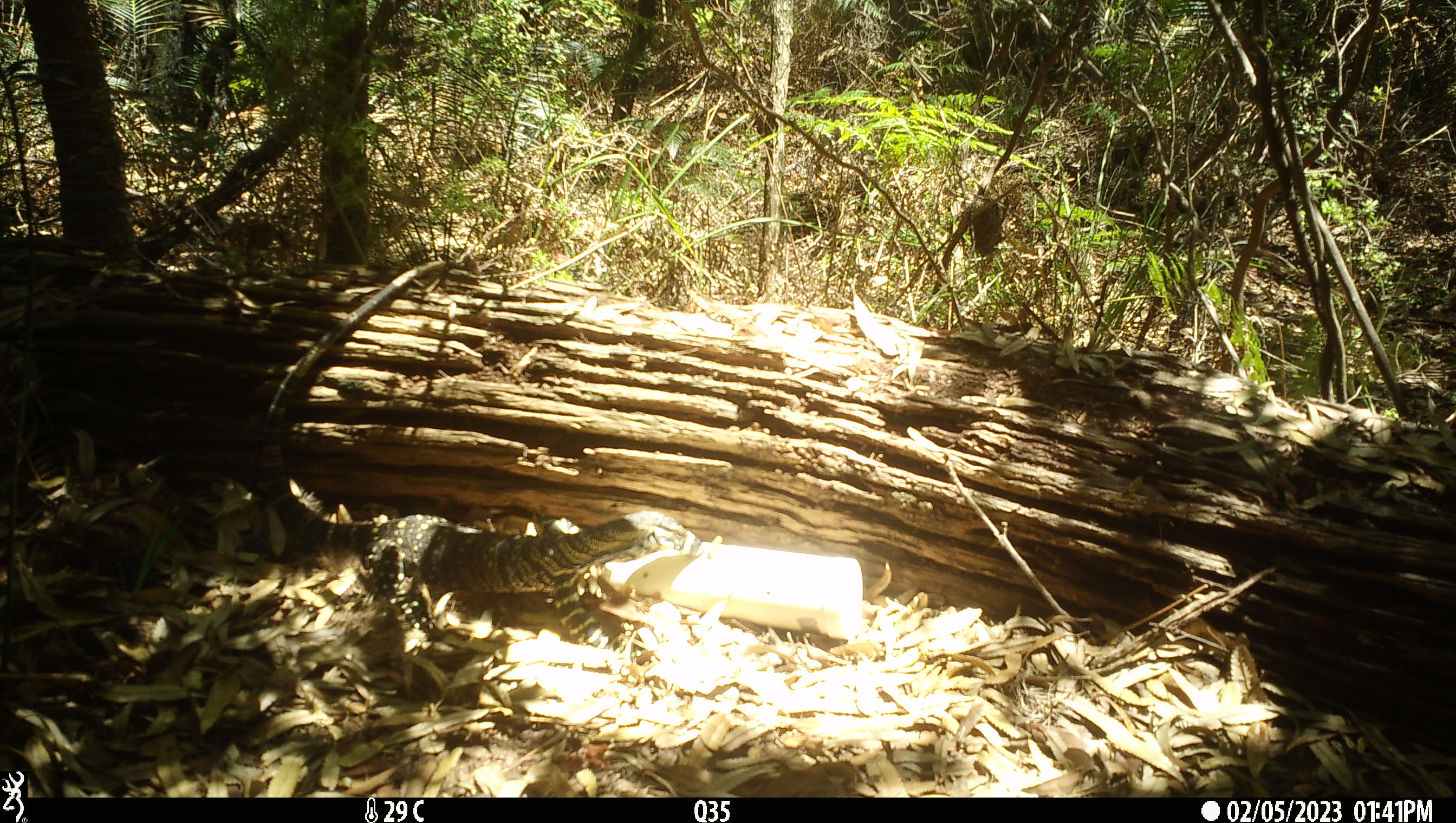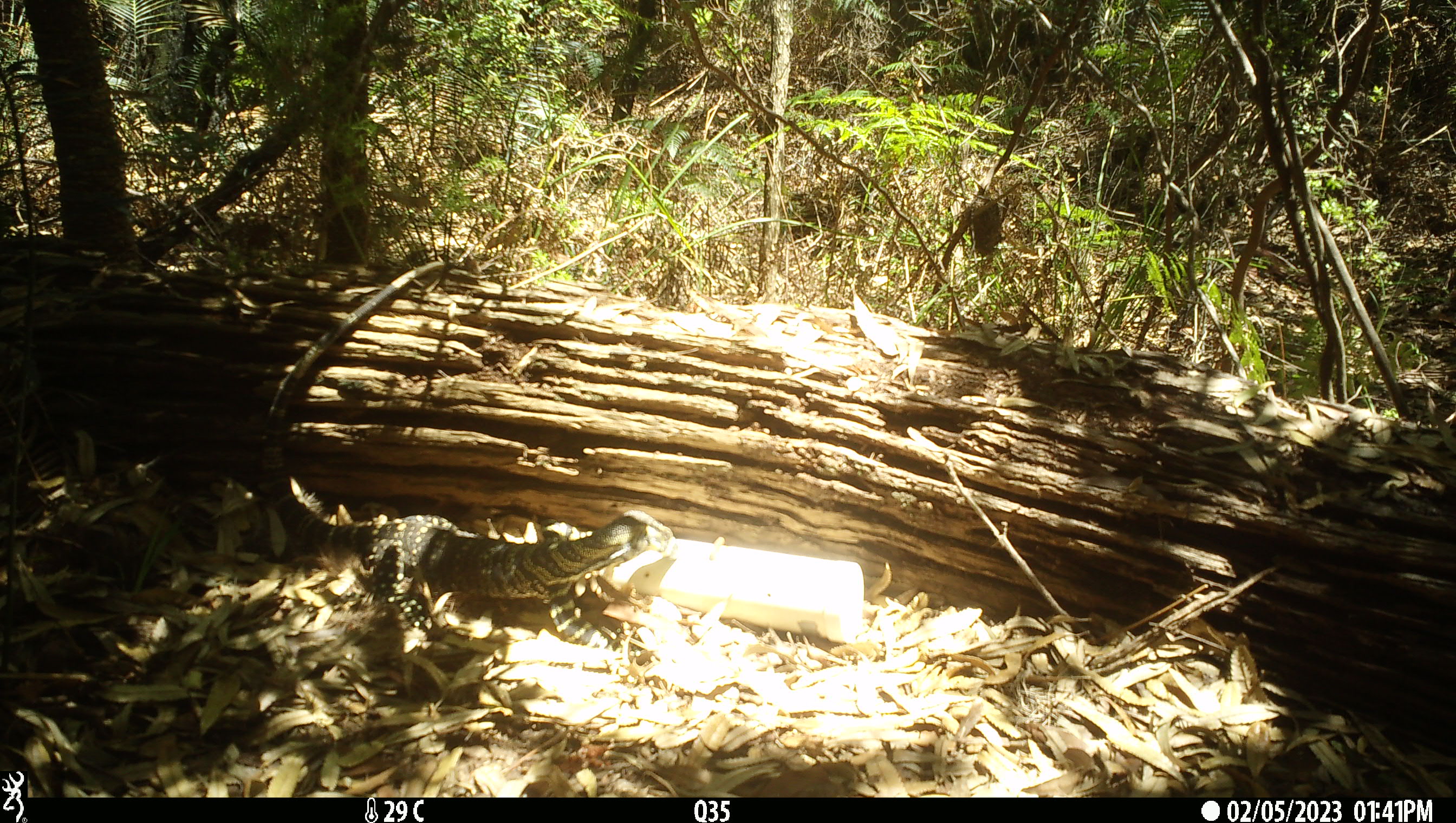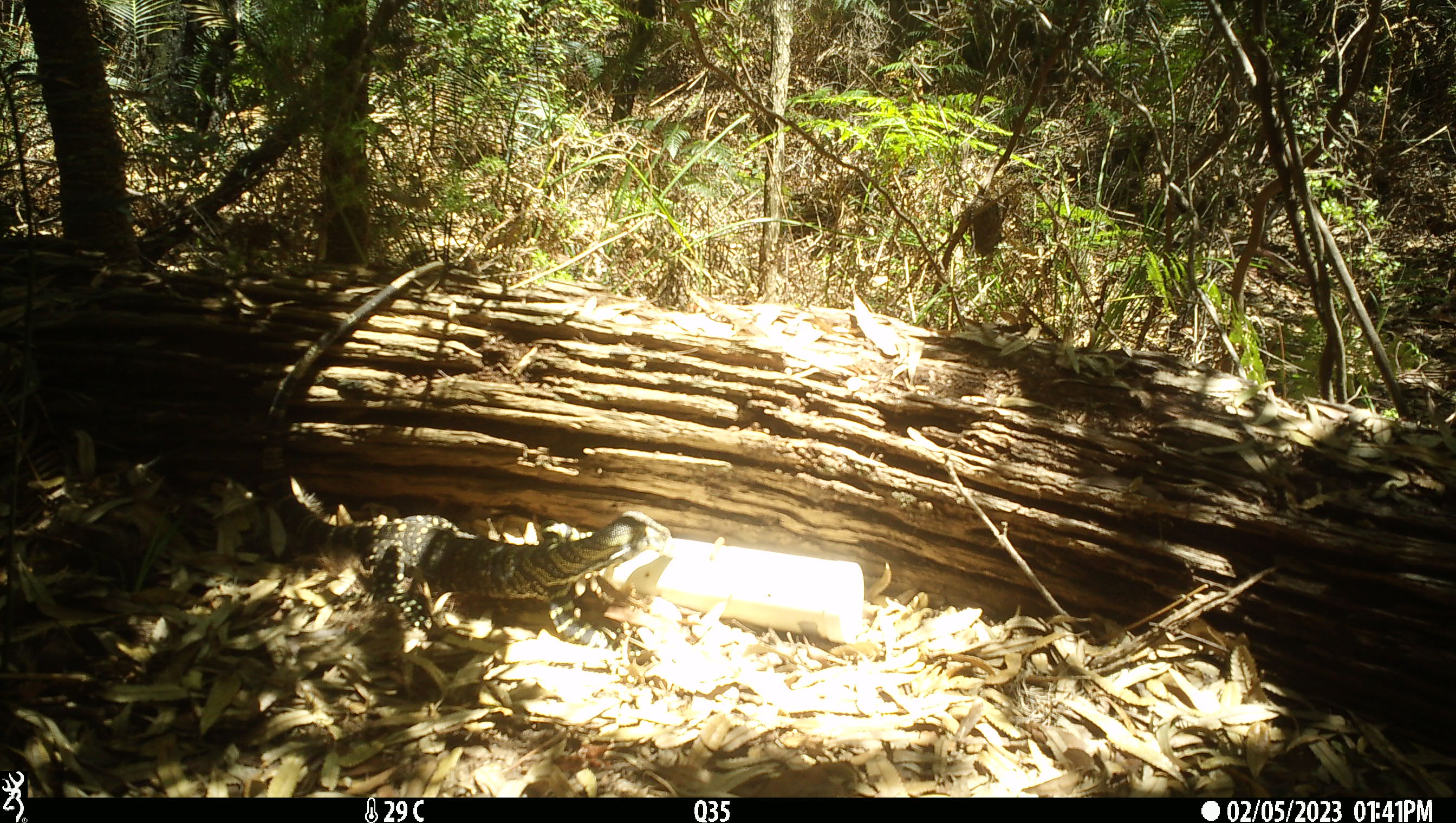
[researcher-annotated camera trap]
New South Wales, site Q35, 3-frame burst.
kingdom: Animalia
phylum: Chordata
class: Reptilia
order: Squamata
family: Varanidae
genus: Varanus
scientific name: Varanus varius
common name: lace monitor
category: goanna